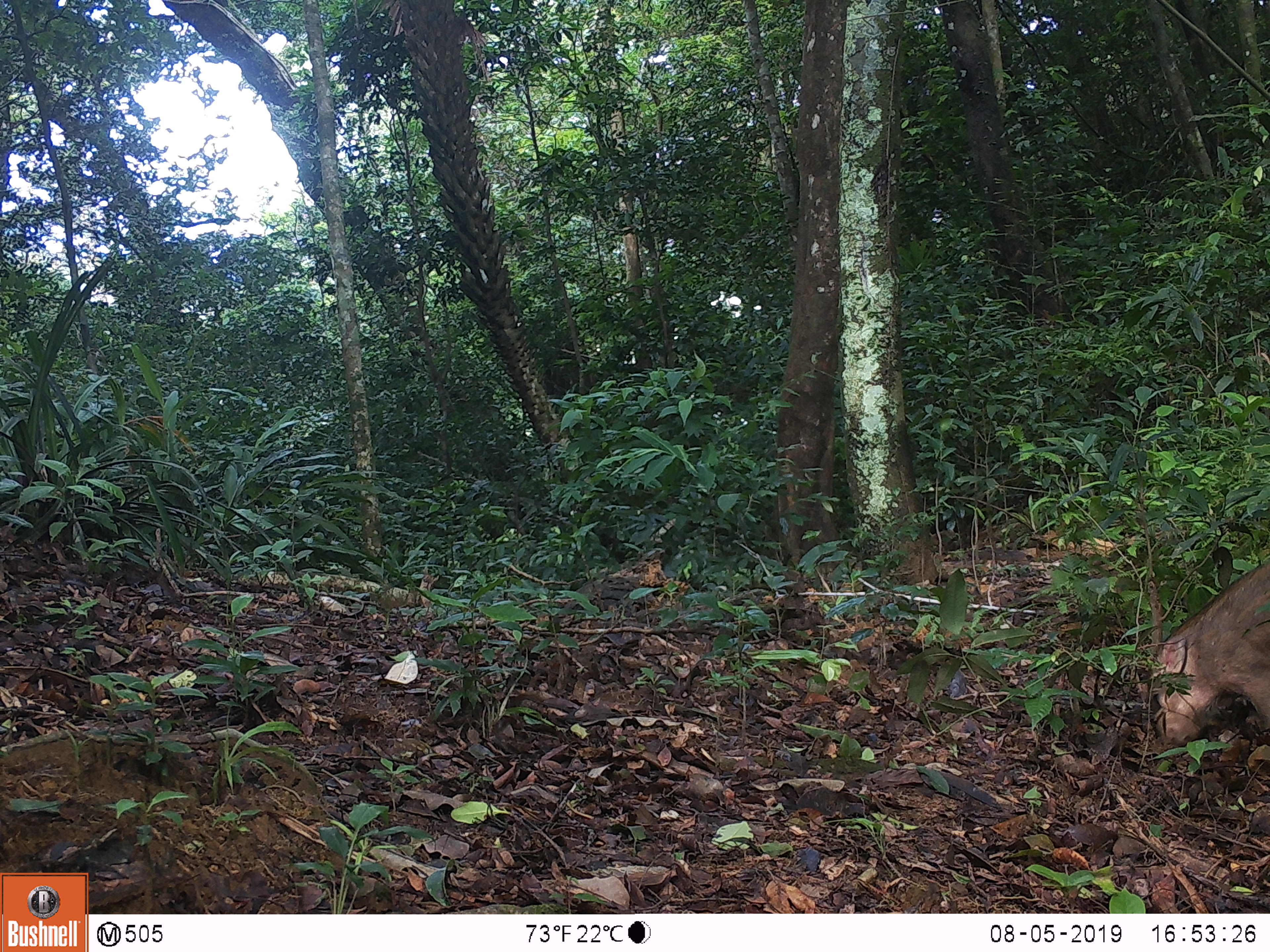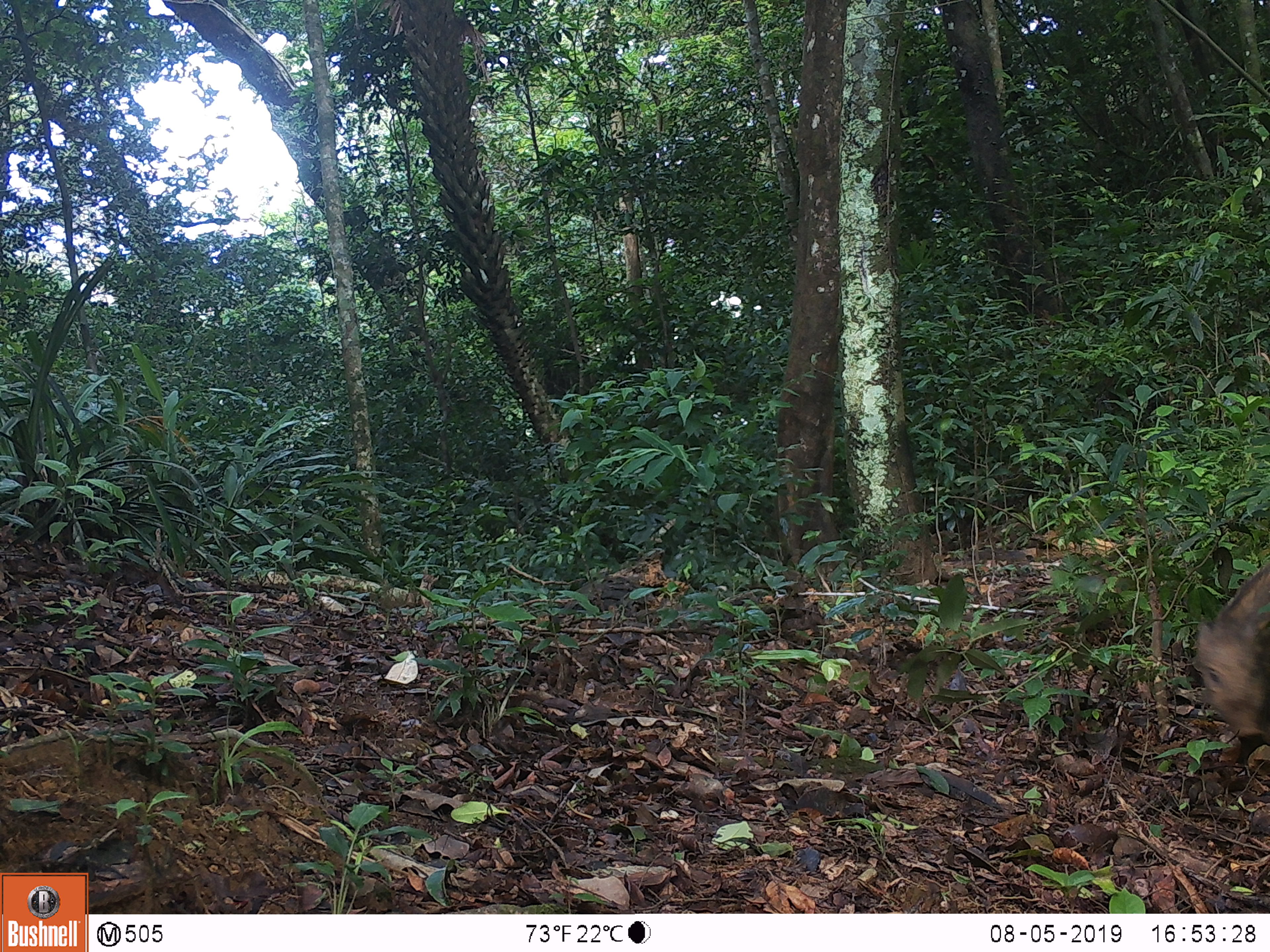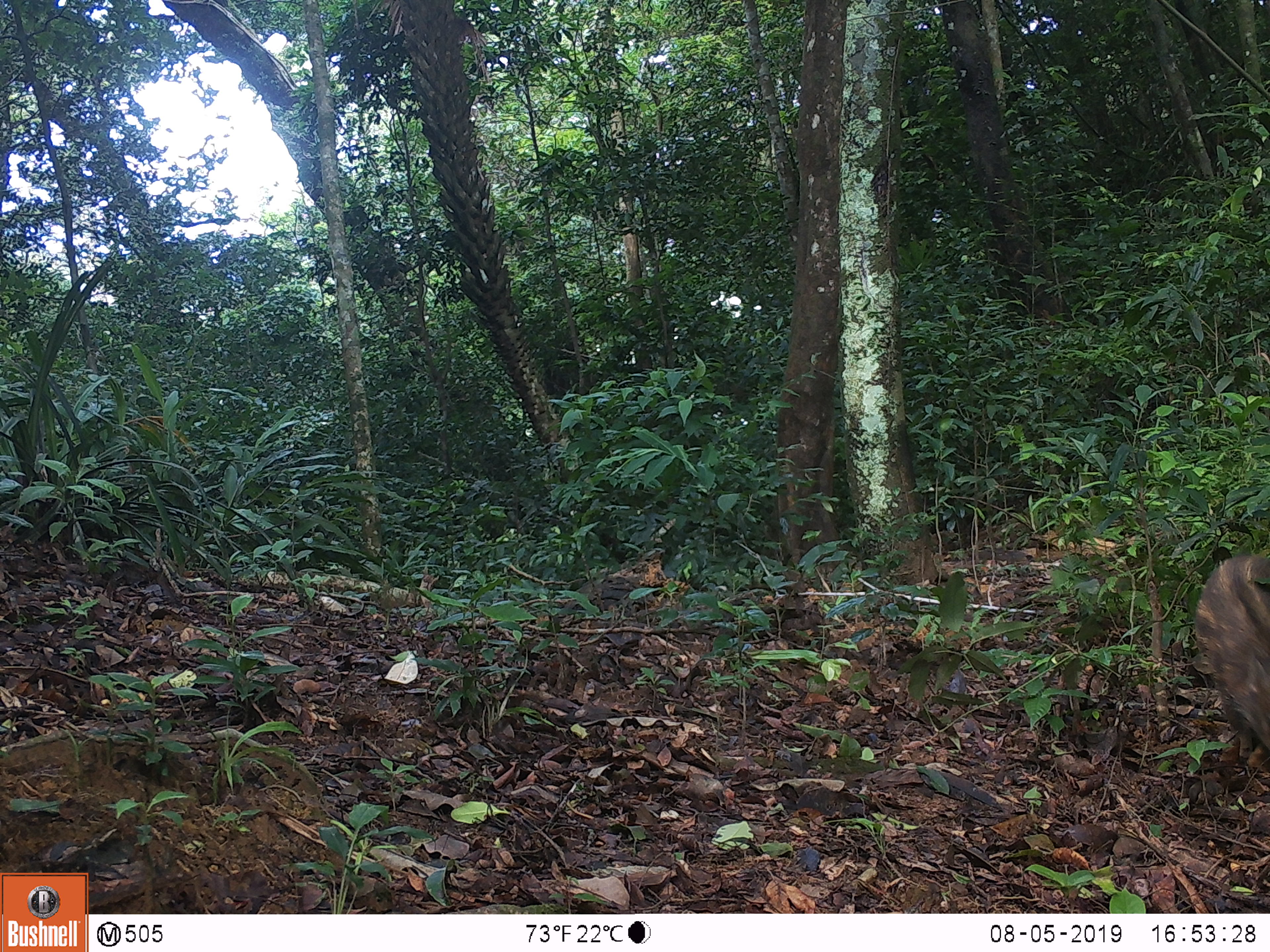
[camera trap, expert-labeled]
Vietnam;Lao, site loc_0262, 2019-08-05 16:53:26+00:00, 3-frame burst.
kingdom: Animalia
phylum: Chordata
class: Mammalia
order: Artiodactyla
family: Suidae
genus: Sus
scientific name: Sus scrofa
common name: eurasian wild pig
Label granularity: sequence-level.